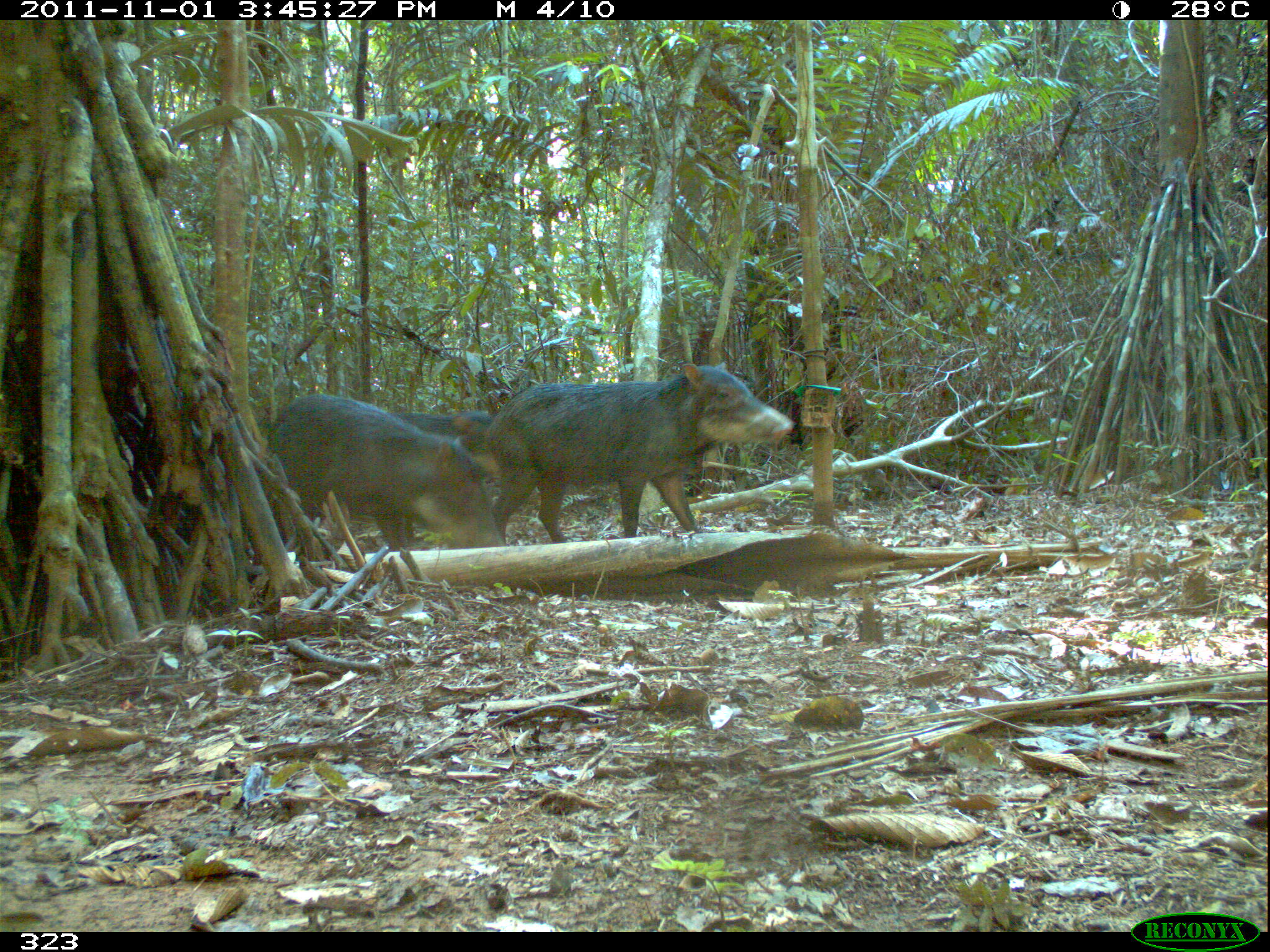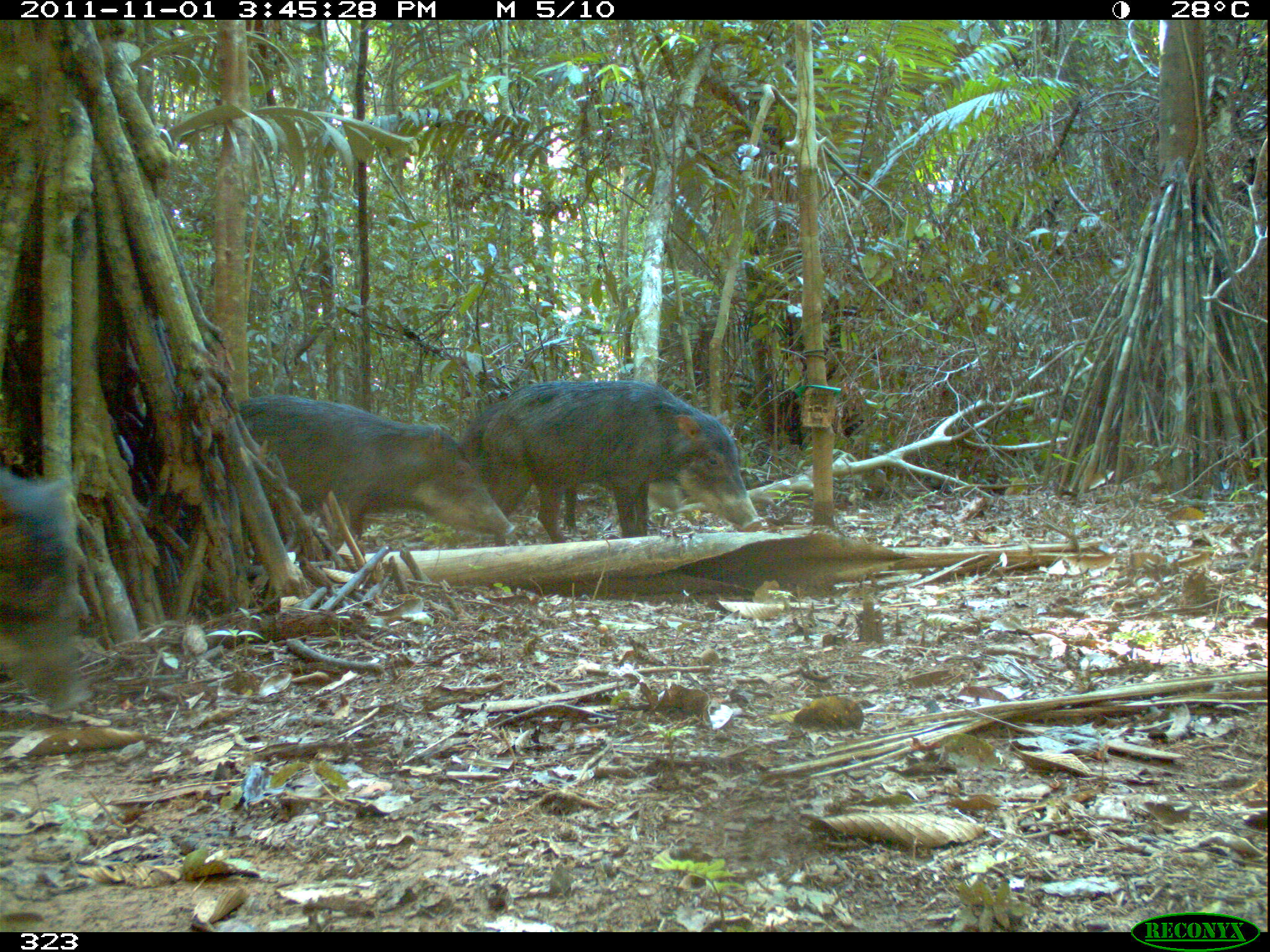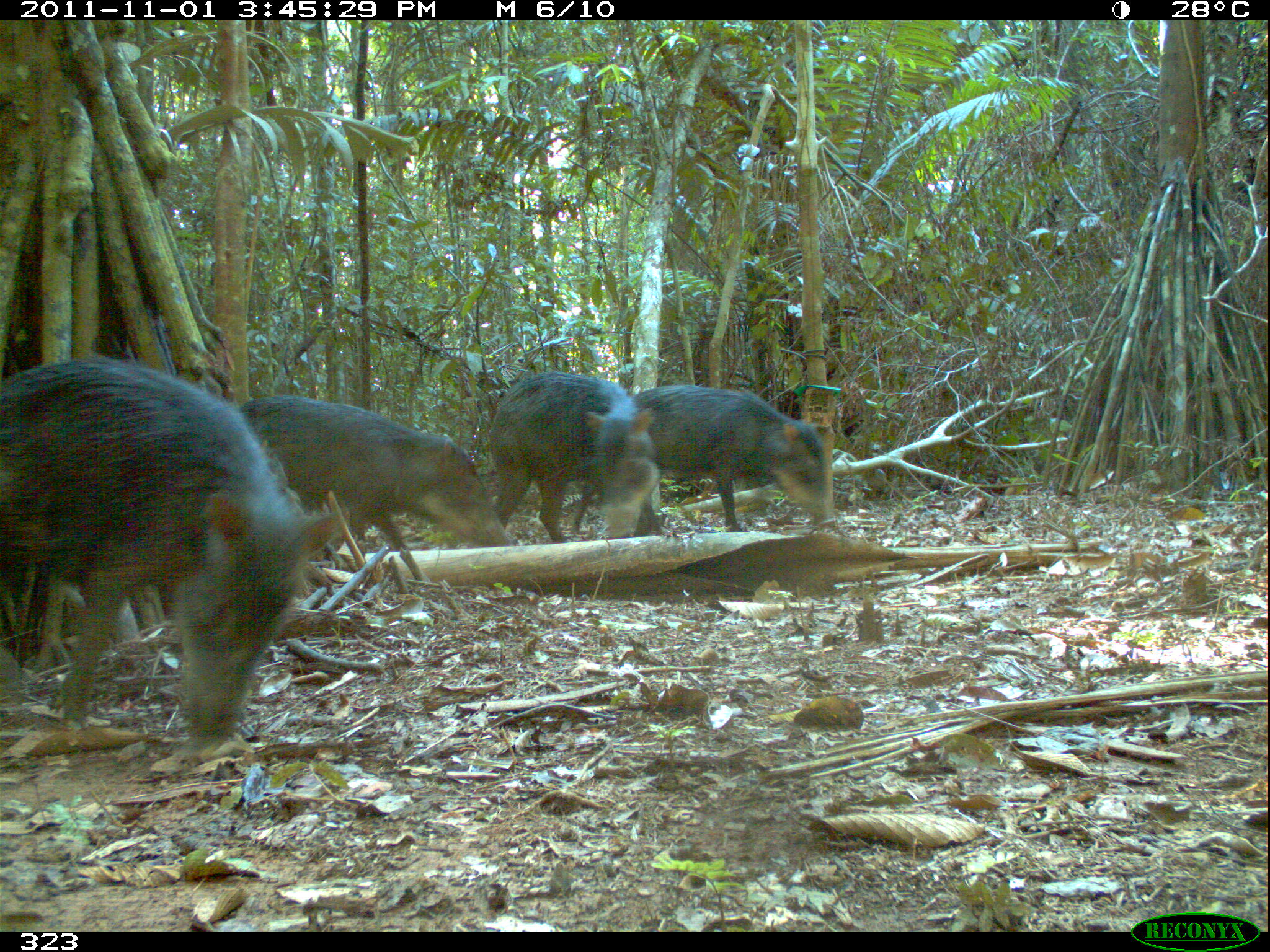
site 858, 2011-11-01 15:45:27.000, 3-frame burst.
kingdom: Animalia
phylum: Chordata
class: Mammalia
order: Artiodactyla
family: Tayassuidae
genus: Tayassu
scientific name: Tayassu pecari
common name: white-lipped peccary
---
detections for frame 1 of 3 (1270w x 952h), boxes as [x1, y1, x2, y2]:
tayassu pecari: [483, 362, 794, 544]; [270, 391, 509, 558]; [289, 409, 543, 553]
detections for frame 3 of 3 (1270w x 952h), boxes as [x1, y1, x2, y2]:
tayassu pecari: [0, 356, 334, 741]; [233, 394, 515, 582]; [616, 384, 836, 532]; [486, 370, 660, 546]